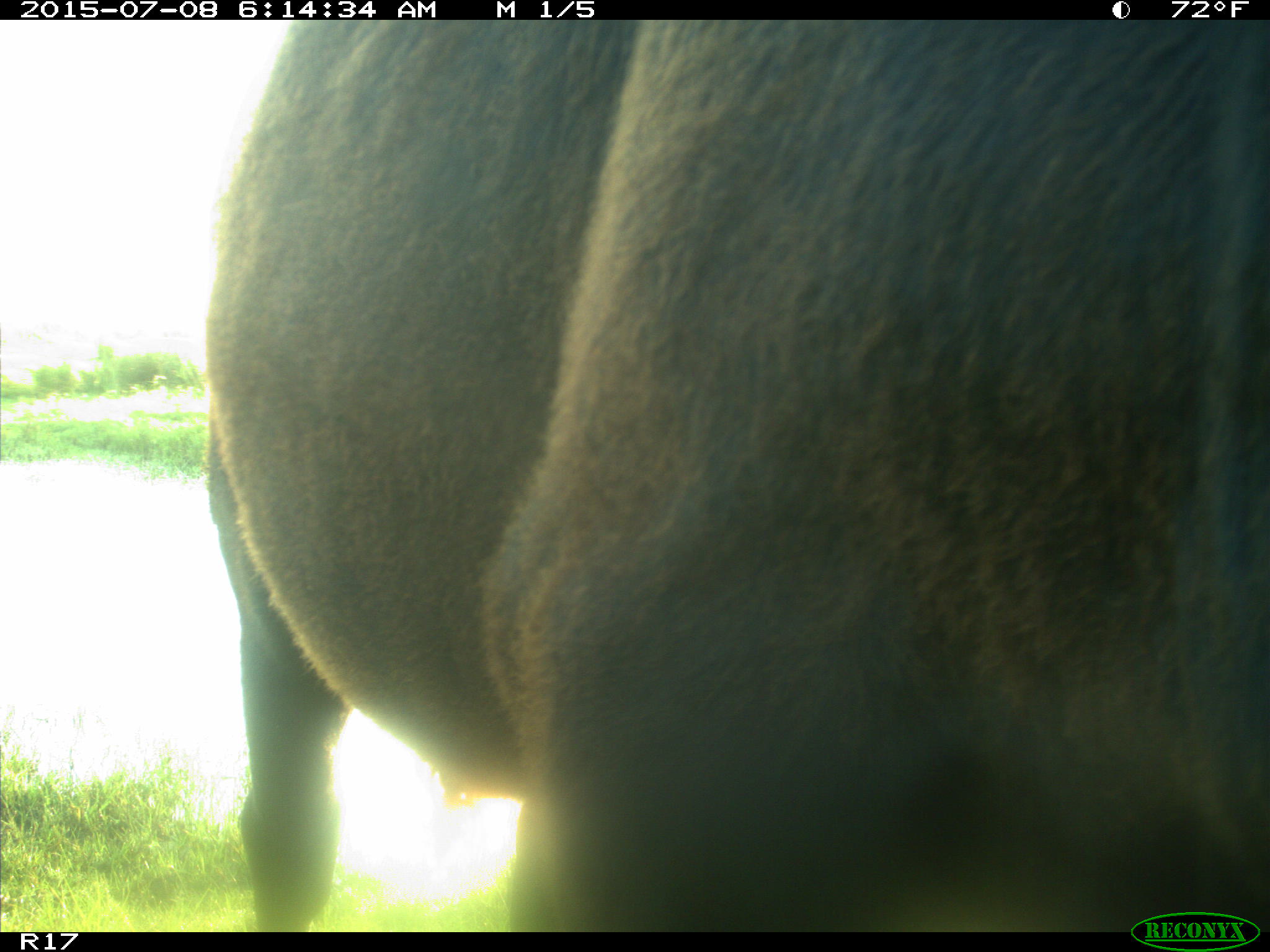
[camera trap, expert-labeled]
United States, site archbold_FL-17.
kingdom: Animalia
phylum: Chordata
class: Mammalia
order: Artiodactyla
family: Bovidae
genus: Bos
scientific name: Bos taurus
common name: domestic cow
Bos taurus (domestic cow).